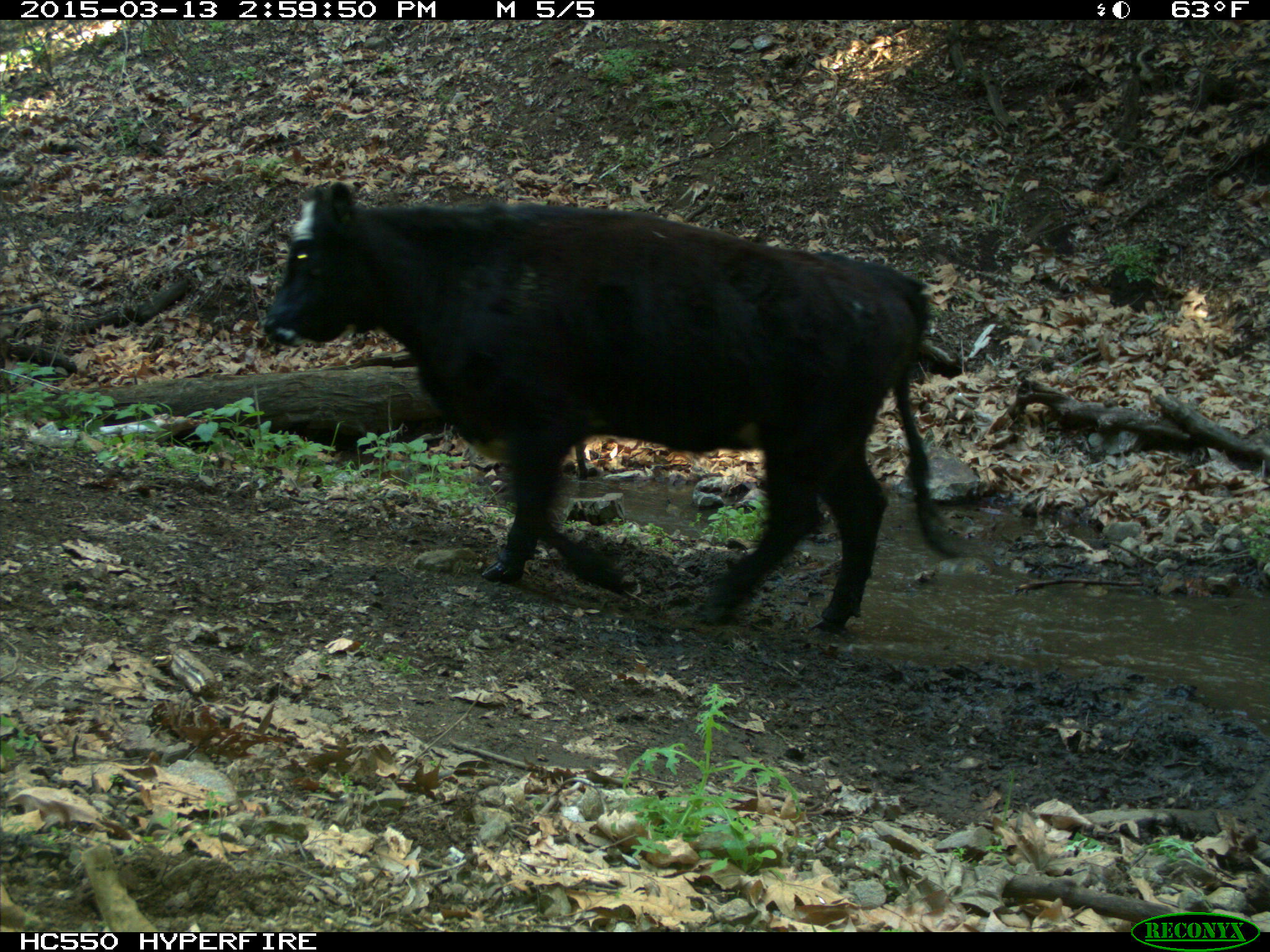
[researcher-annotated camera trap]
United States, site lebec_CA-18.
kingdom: Animalia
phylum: Chordata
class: Mammalia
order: Artiodactyla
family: Bovidae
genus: Bos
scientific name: Bos taurus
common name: domestic cow